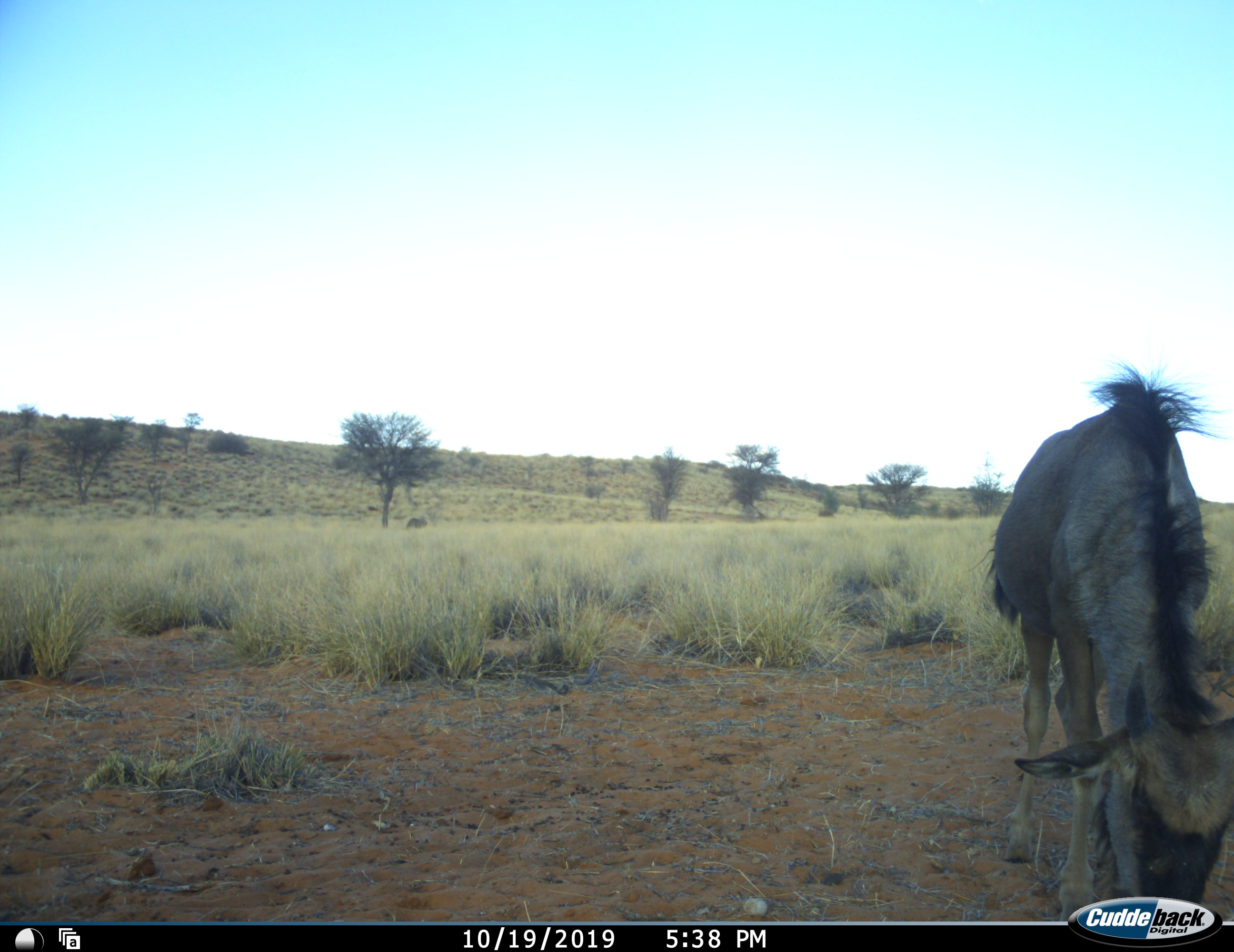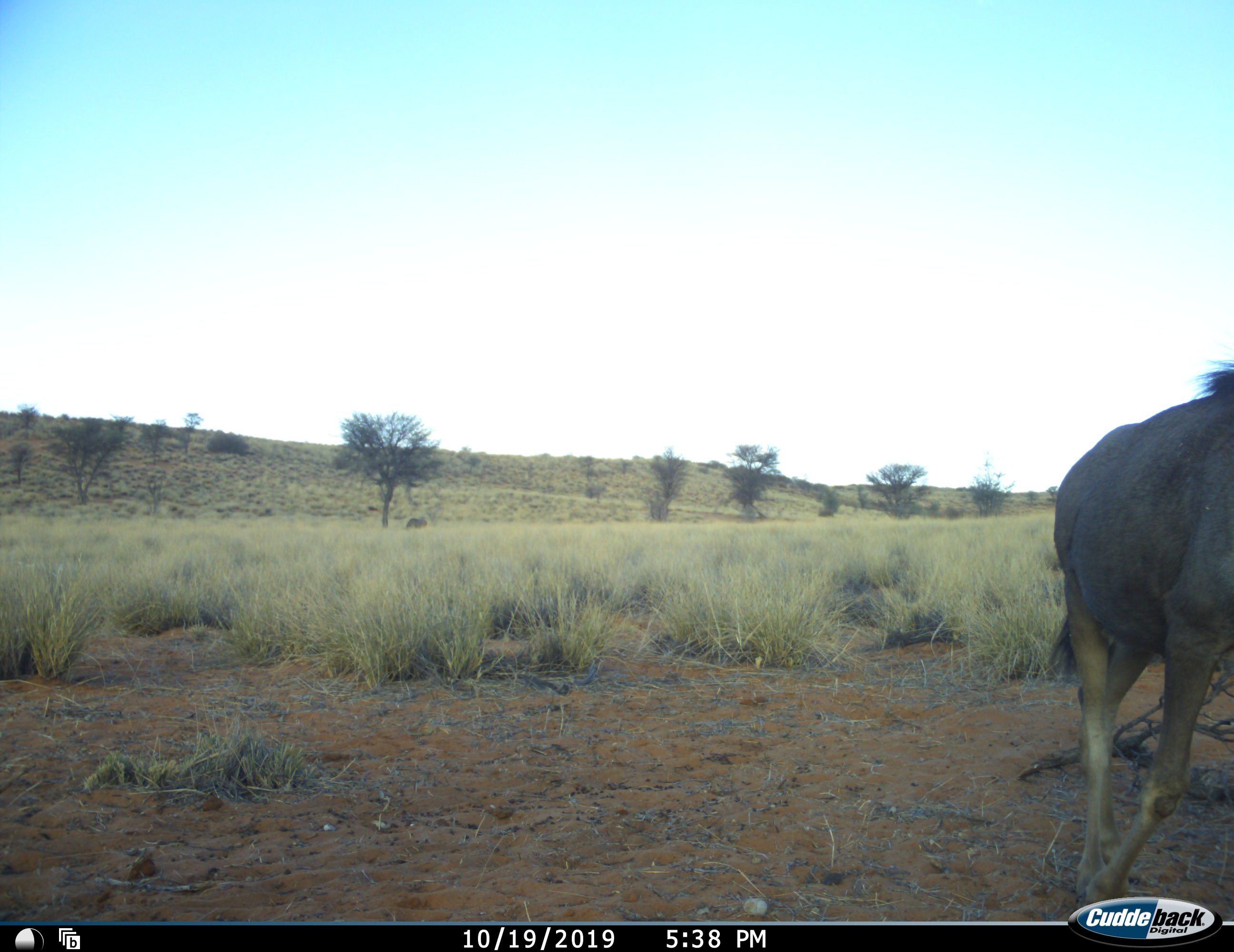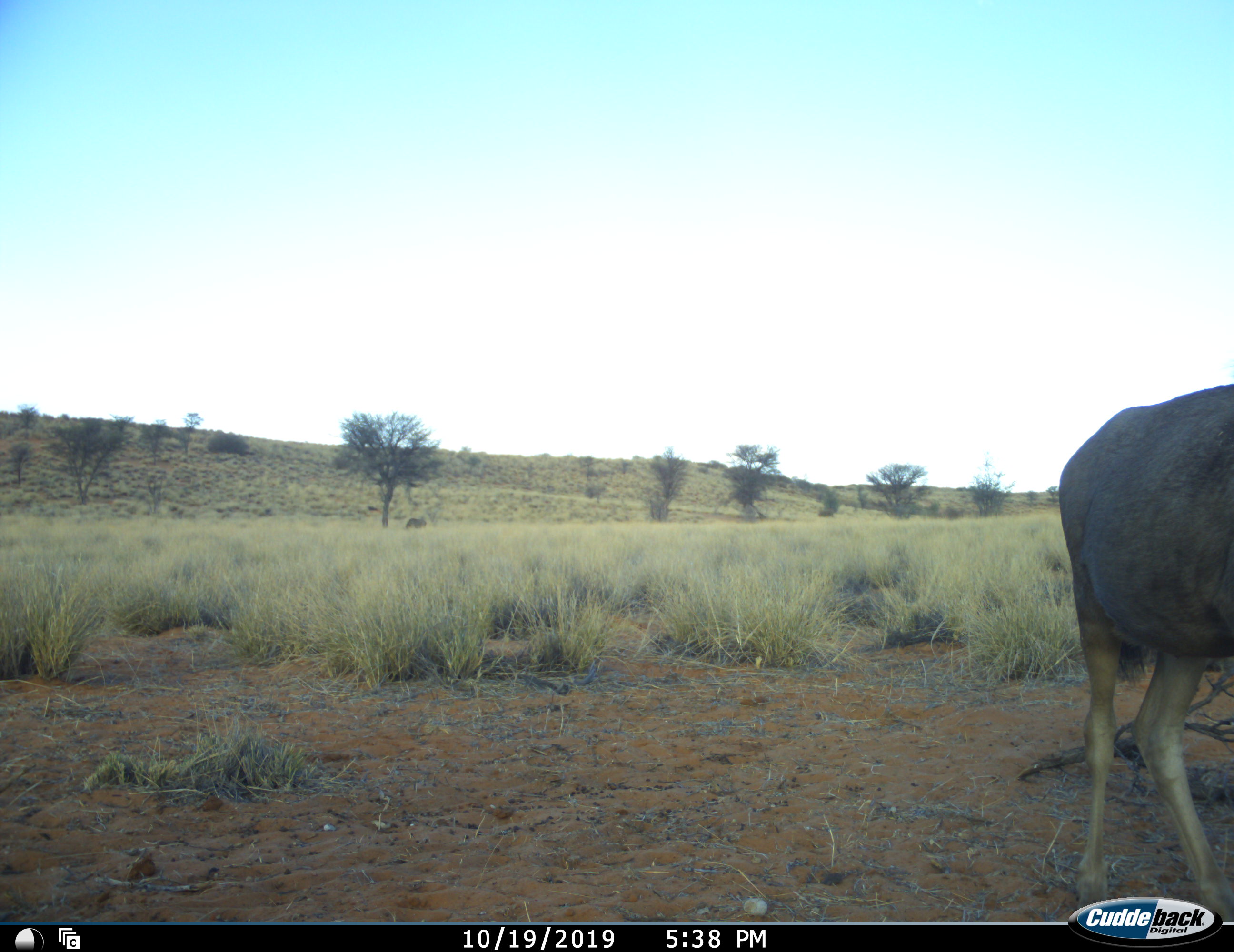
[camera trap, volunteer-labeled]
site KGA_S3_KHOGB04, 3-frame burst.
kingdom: Animalia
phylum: Chordata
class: Mammalia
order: Artiodactyla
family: Bovidae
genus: Connochaetes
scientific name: Connochaetes taurinus taurinus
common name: blue wildebeest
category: wildebeestblue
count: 1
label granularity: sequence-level